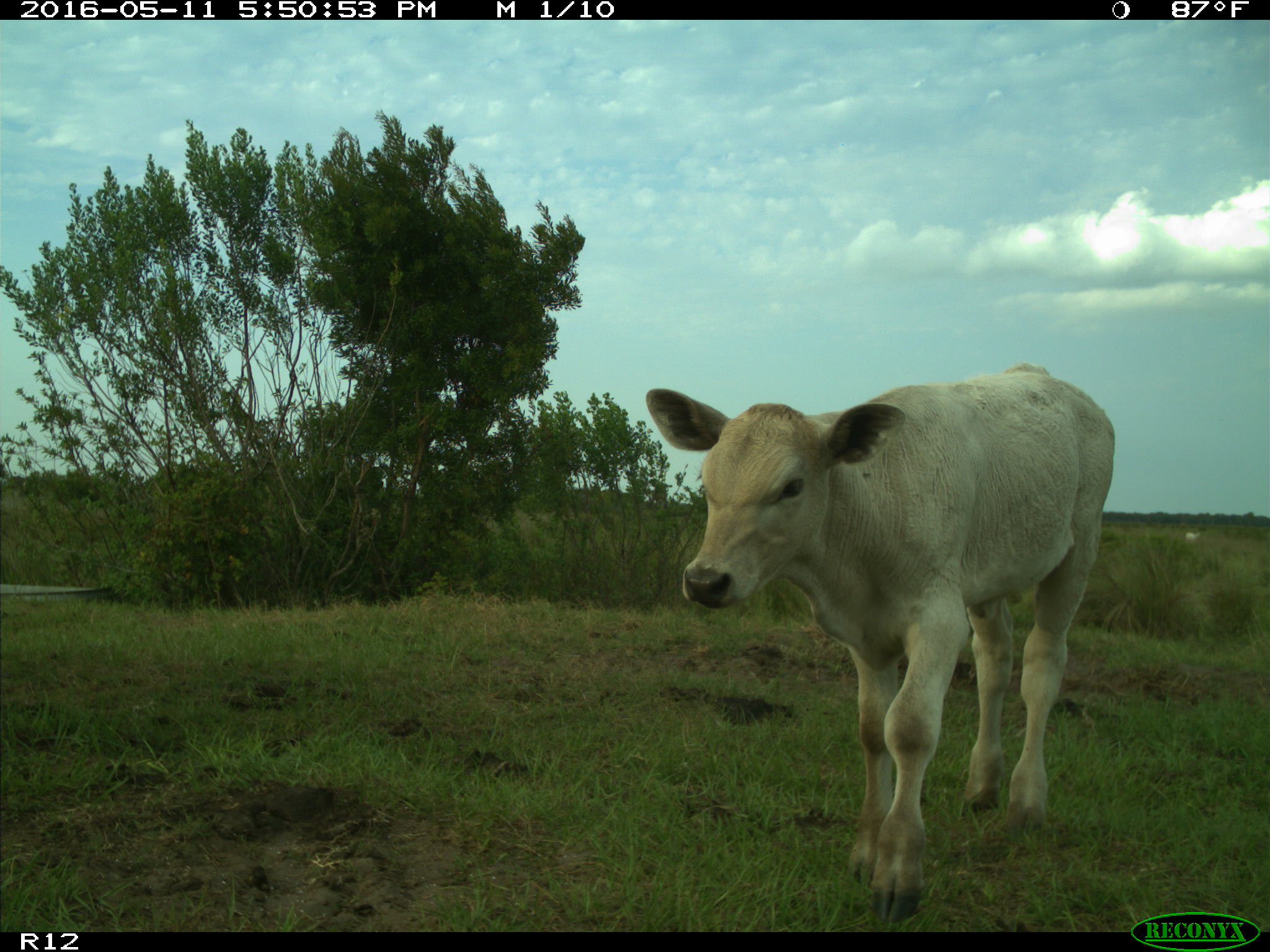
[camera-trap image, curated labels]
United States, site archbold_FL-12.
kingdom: Animalia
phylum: Chordata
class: Mammalia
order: Artiodactyla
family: Bovidae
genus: Bos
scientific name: Bos taurus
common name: domestic cow